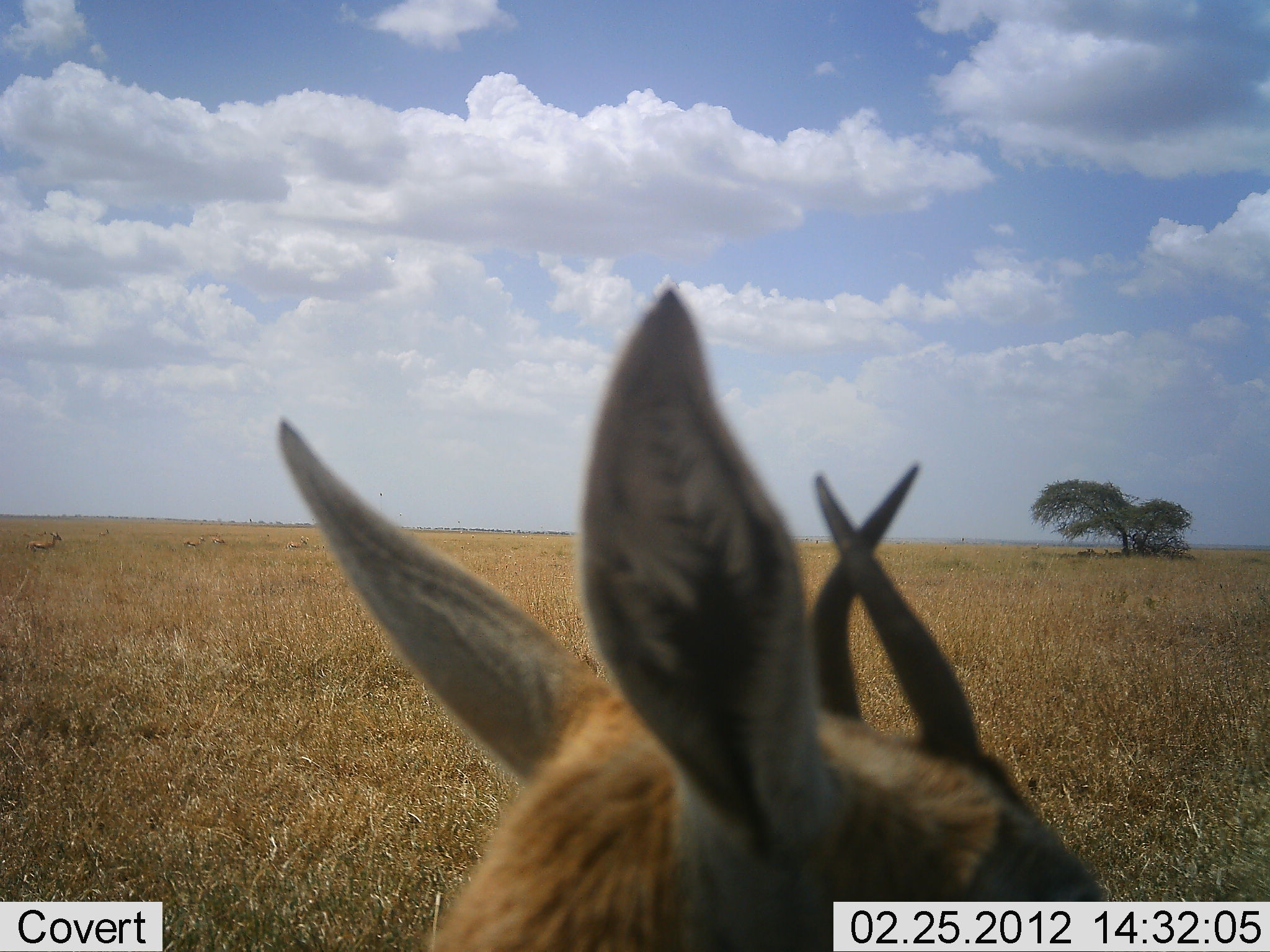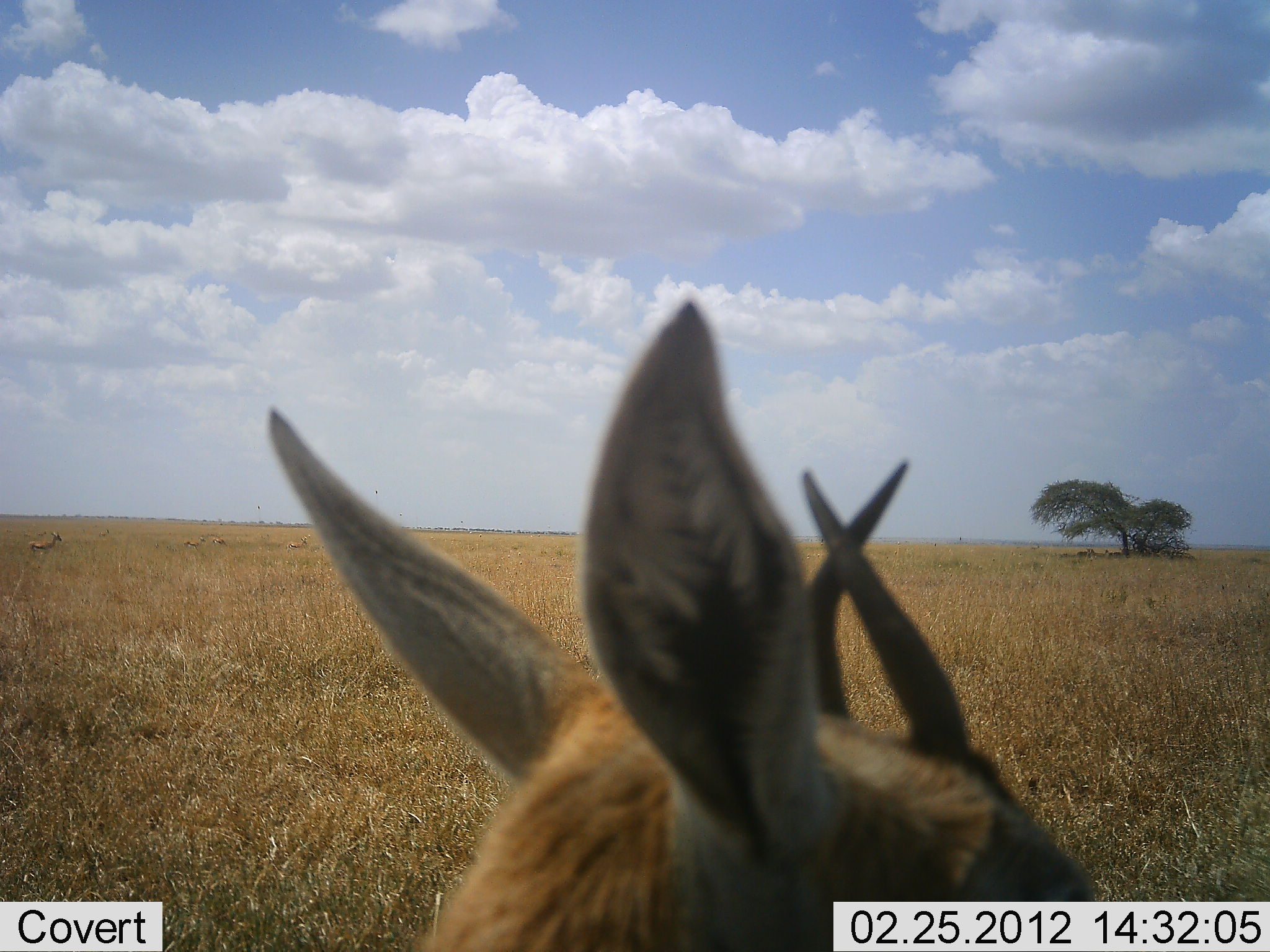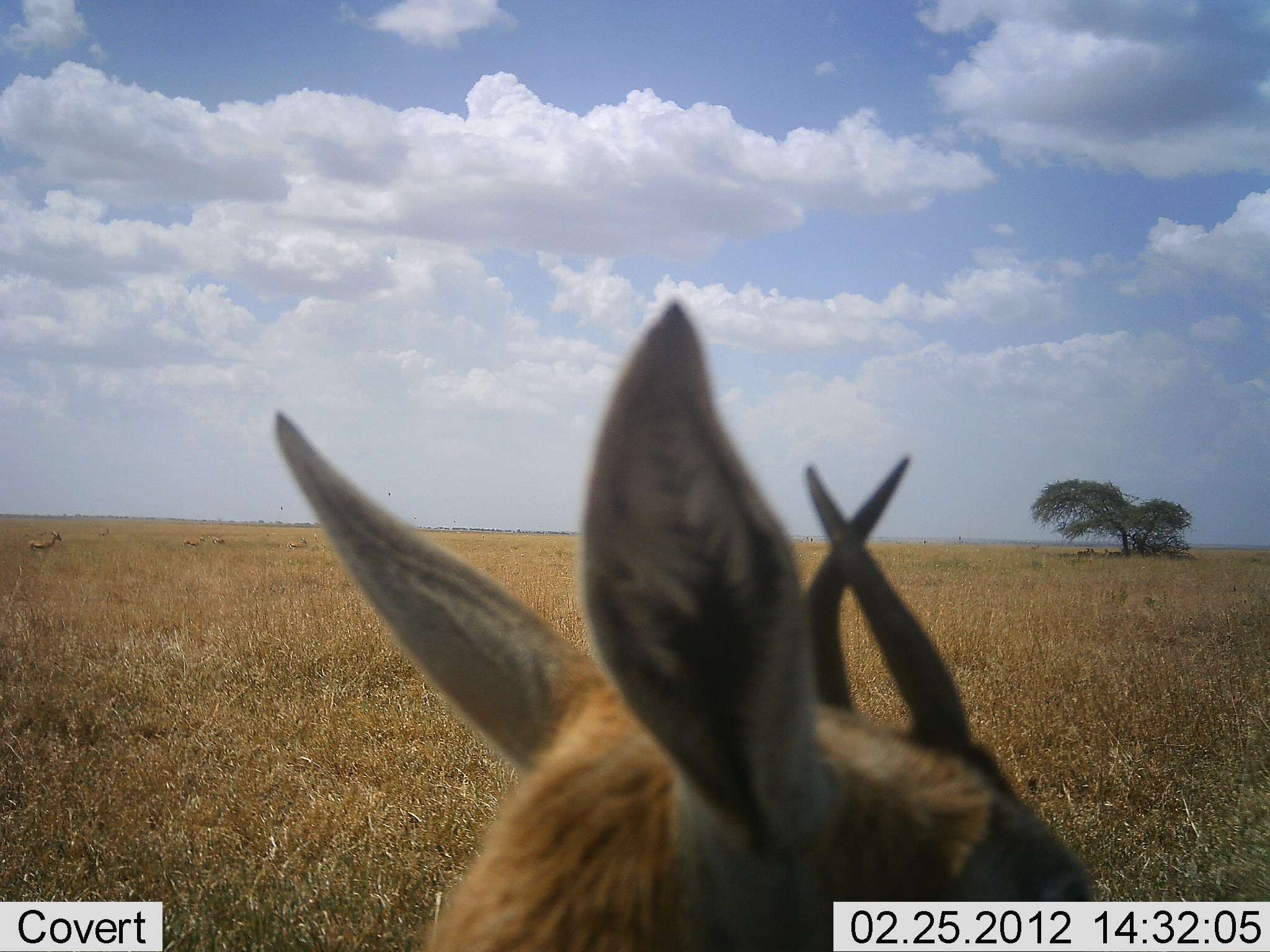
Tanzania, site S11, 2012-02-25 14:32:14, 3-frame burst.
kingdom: Animalia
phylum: Chordata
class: Mammalia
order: Artiodactyla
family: Bovidae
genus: Eudorcas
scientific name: Eudorcas thomsonii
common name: thomson's gazelle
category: gazellethomsons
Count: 2.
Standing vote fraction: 89%.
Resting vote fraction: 11%.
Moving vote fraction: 0%.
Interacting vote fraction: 0%.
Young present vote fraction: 0%.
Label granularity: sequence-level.